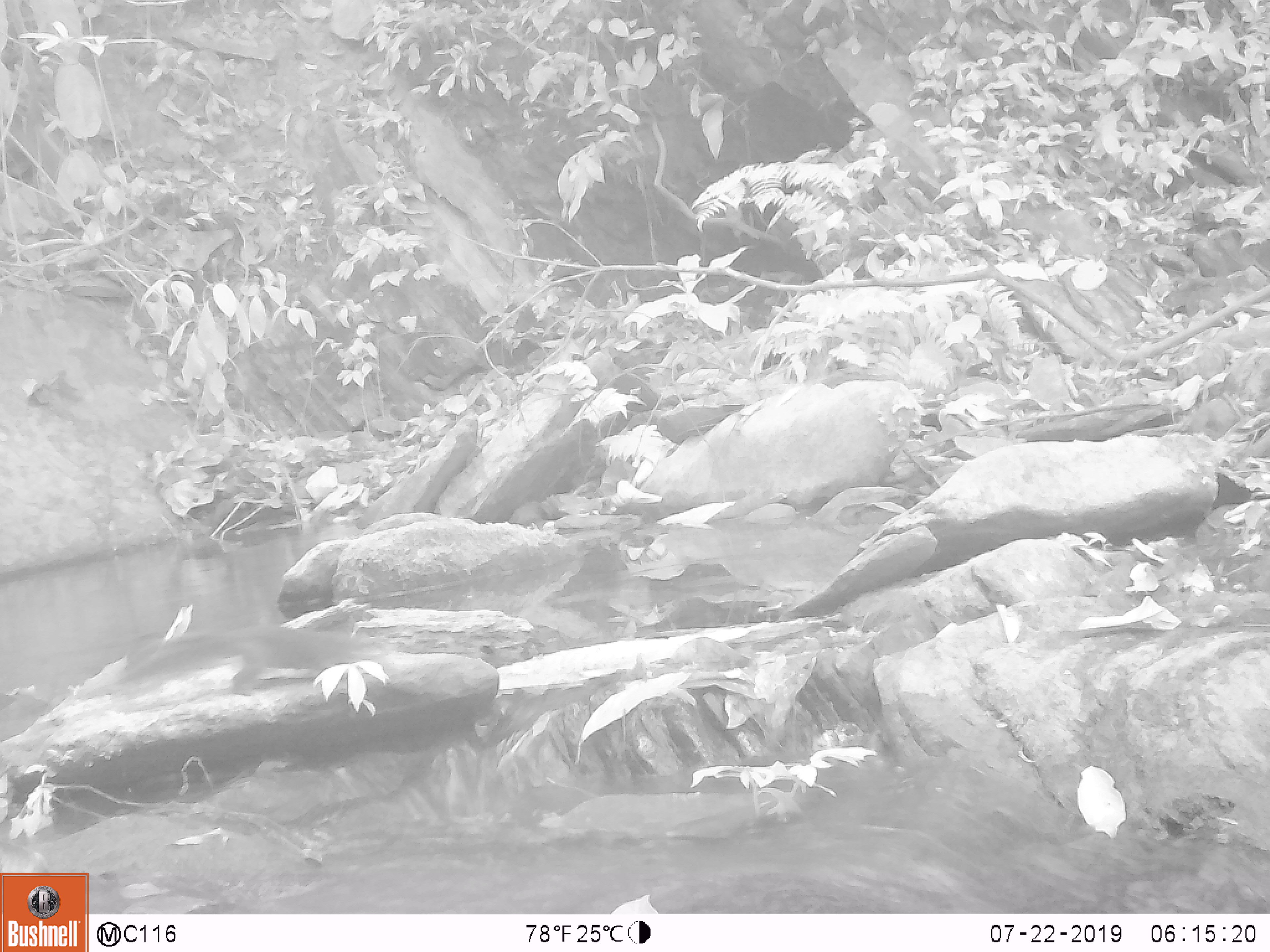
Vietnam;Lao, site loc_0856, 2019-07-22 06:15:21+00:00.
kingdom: Animalia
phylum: Chordata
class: Mammalia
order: Rodentia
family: Sciuridae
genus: Dremomys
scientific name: Dremomys rufigenis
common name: red-cheeked squirrel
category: red cheeked squirrel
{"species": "red cheeked squirrel (red-cheeked squirrel) (Dremomys rufigenis)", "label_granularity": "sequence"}